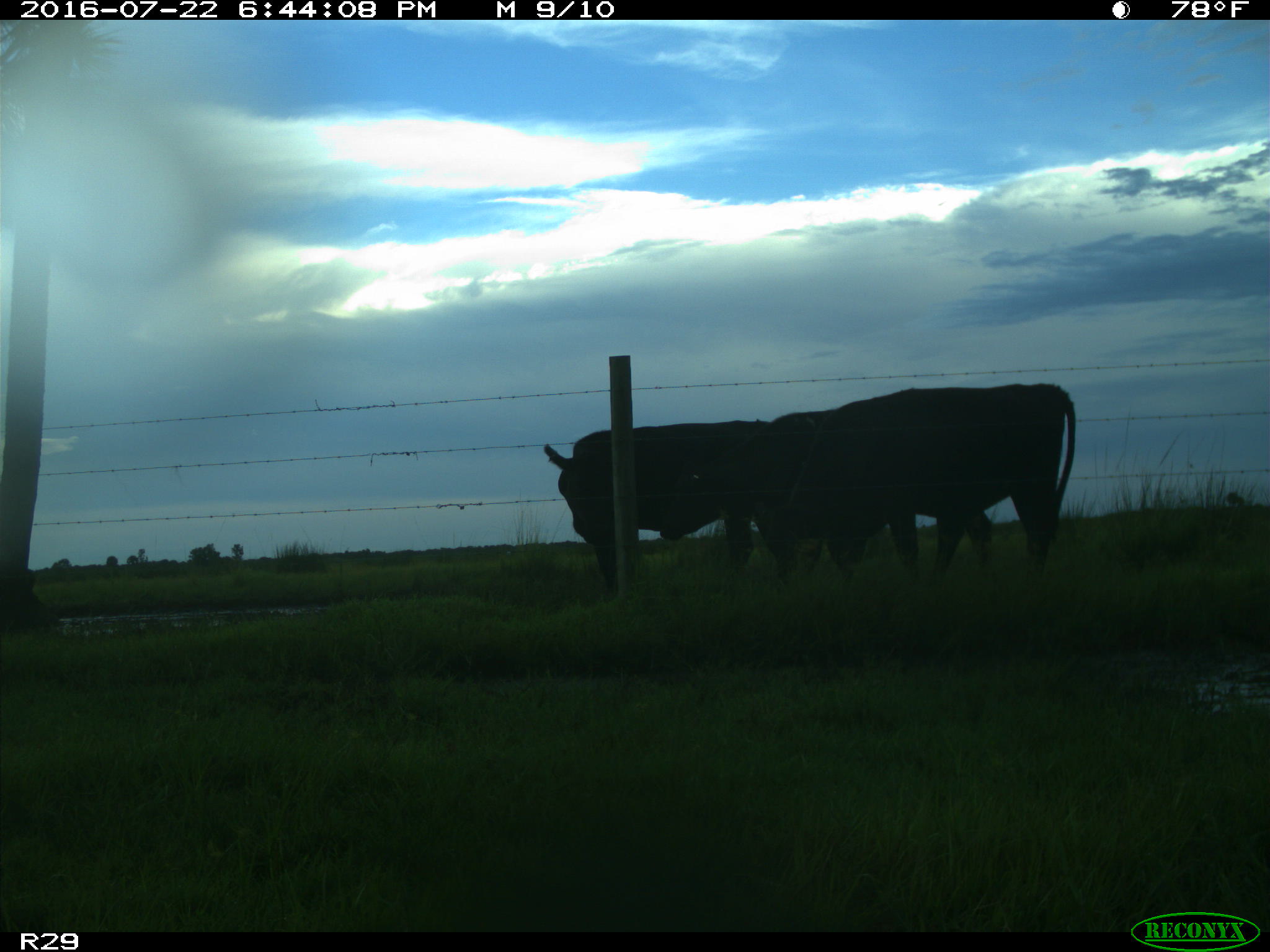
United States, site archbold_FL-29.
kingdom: Animalia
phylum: Chordata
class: Mammalia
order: Artiodactyla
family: Bovidae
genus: Bos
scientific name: Bos taurus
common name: domestic cow